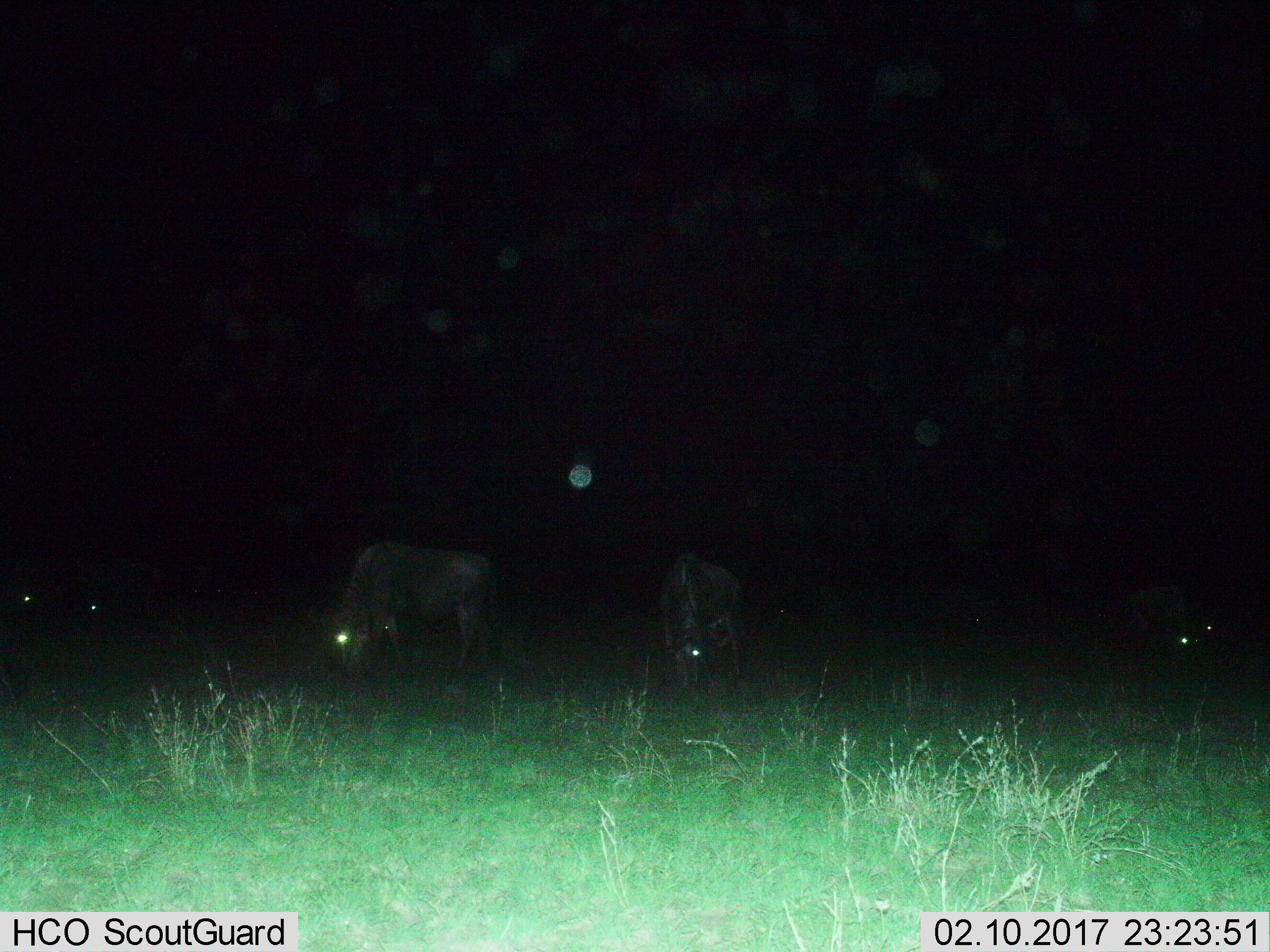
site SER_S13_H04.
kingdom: Animalia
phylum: Chordata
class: Mammalia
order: Artiodactyla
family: Bovidae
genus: Connochaetes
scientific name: Connochaetes taurinus taurinus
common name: blue wildebeest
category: wildebeestblue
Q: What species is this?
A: Wildebeestblue (blue wildebeest) (Connochaetes taurinus taurinus).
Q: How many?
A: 6.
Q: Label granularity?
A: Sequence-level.